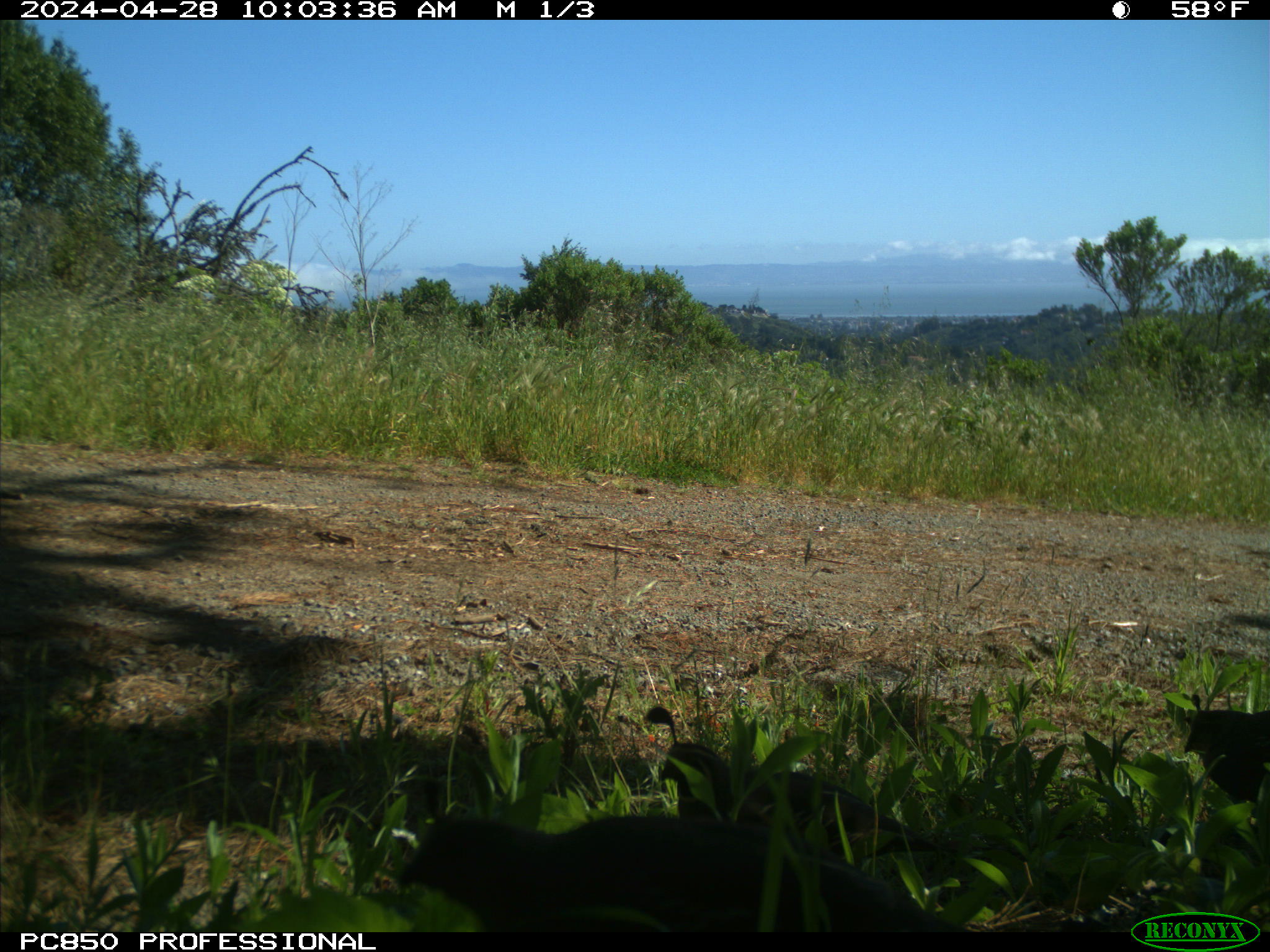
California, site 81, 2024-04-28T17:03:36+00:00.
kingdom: Animalia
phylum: Chordata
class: Aves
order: Galliformes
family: Odontophoridae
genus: Callipepla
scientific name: Callipepla californica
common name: california quail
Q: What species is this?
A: California quail (Callipepla californica).